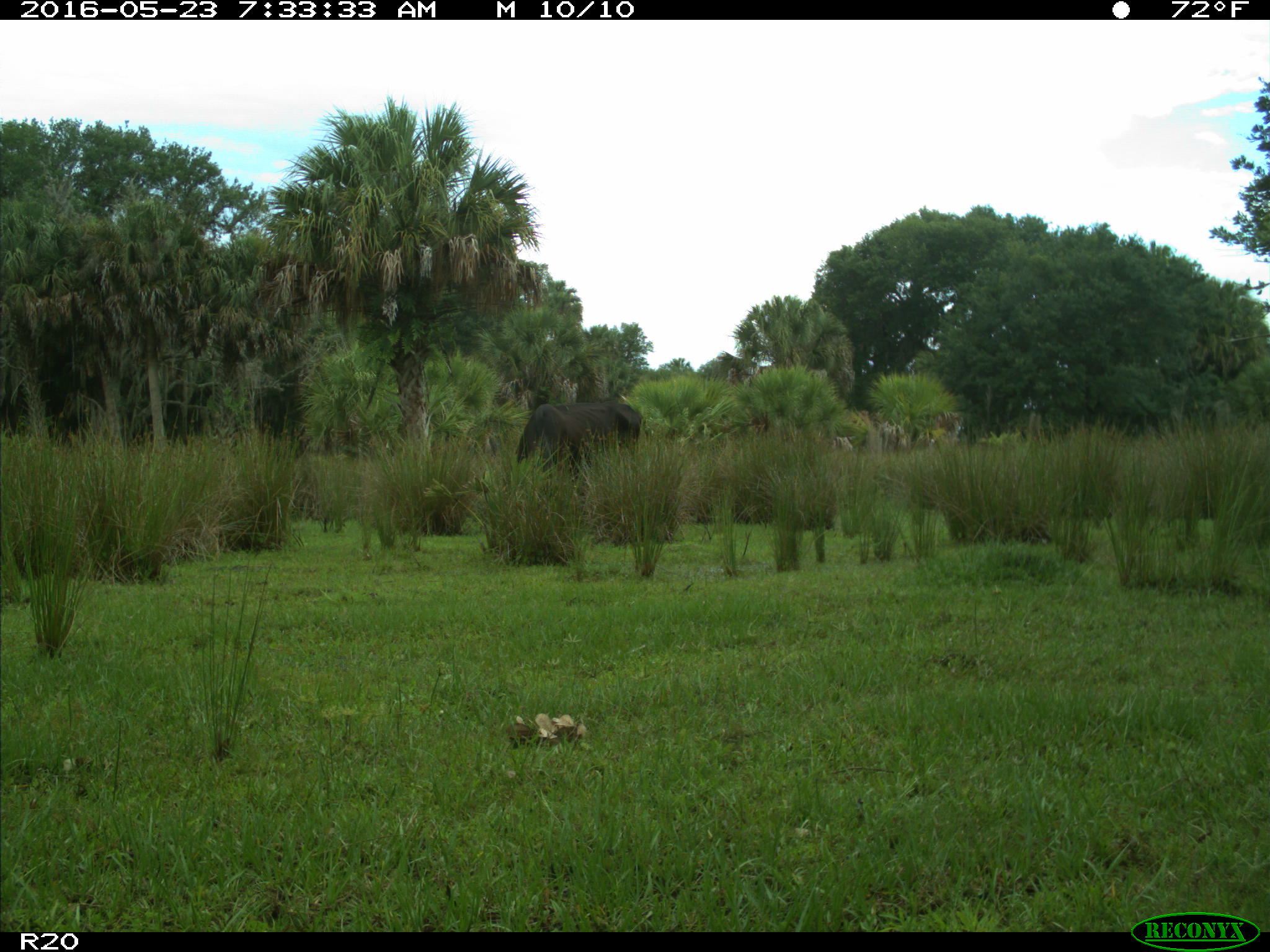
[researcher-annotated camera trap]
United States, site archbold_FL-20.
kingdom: Animalia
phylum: Chordata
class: Mammalia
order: Artiodactyla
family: Bovidae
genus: Bos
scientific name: Bos taurus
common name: domestic cow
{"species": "Bos taurus (domestic cow)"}